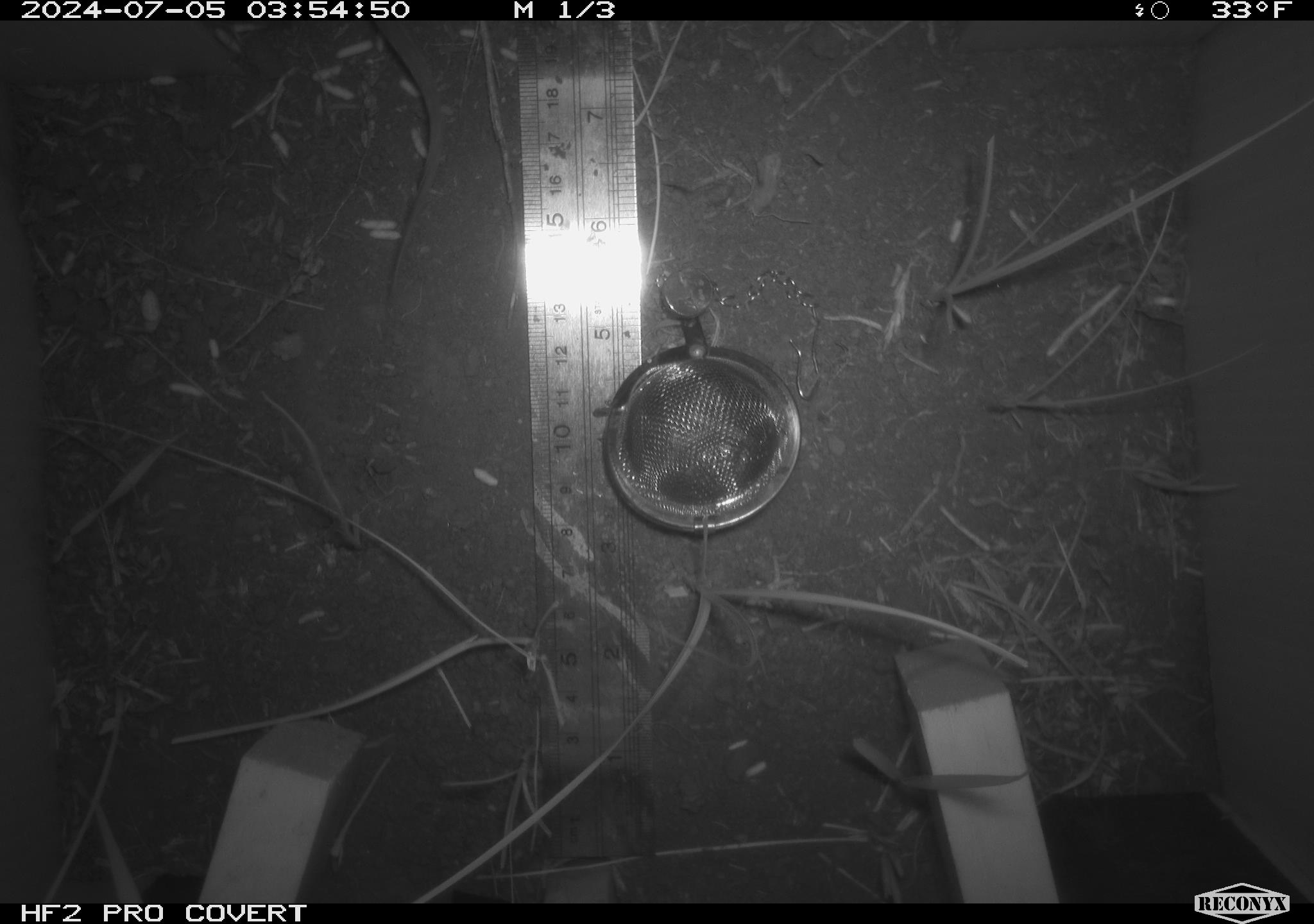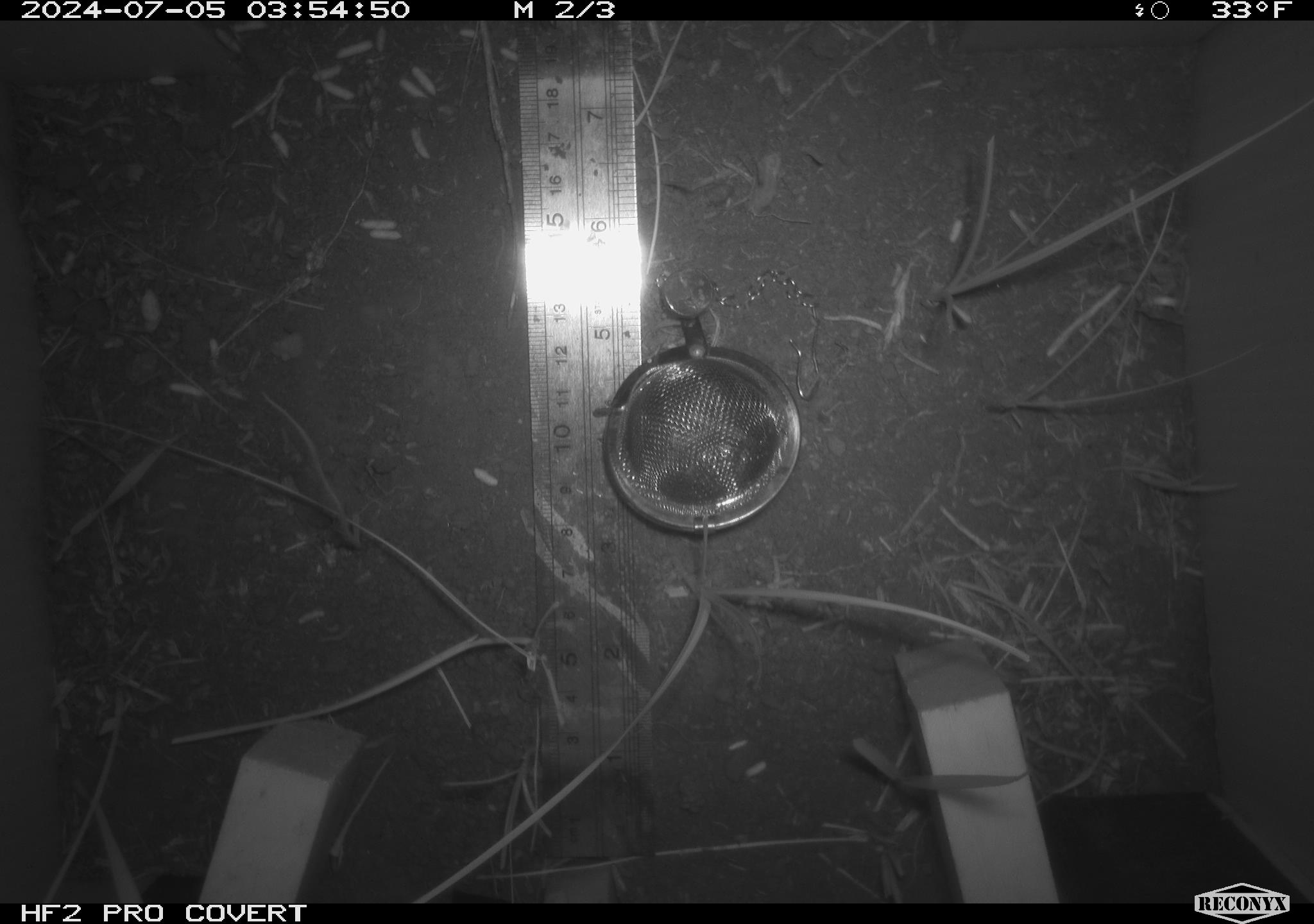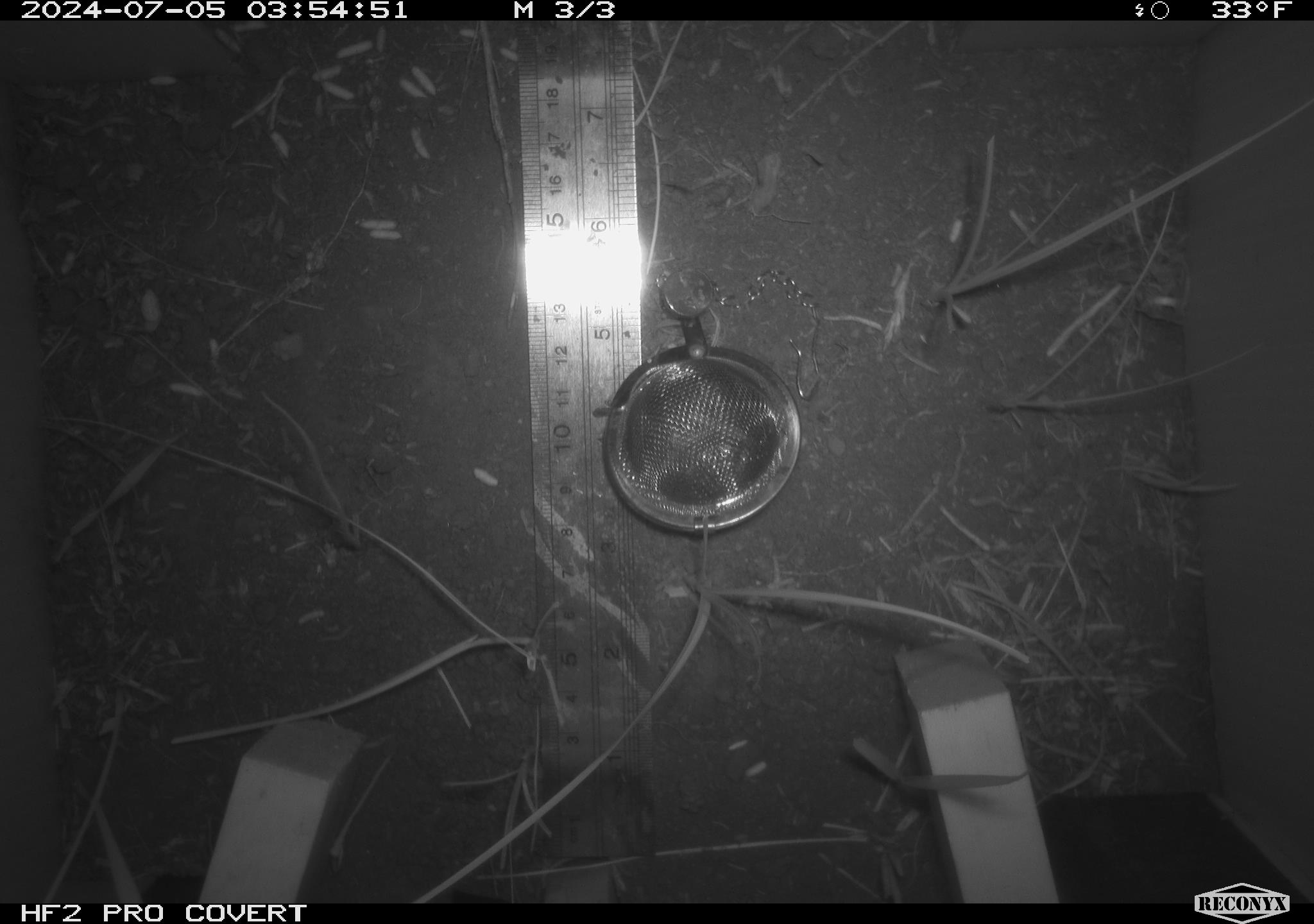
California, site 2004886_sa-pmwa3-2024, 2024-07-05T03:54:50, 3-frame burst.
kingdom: Animalia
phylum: Chordata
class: Mammalia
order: Rodentia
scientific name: Rodentia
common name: mouse species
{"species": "mouse species (Rodentia)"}